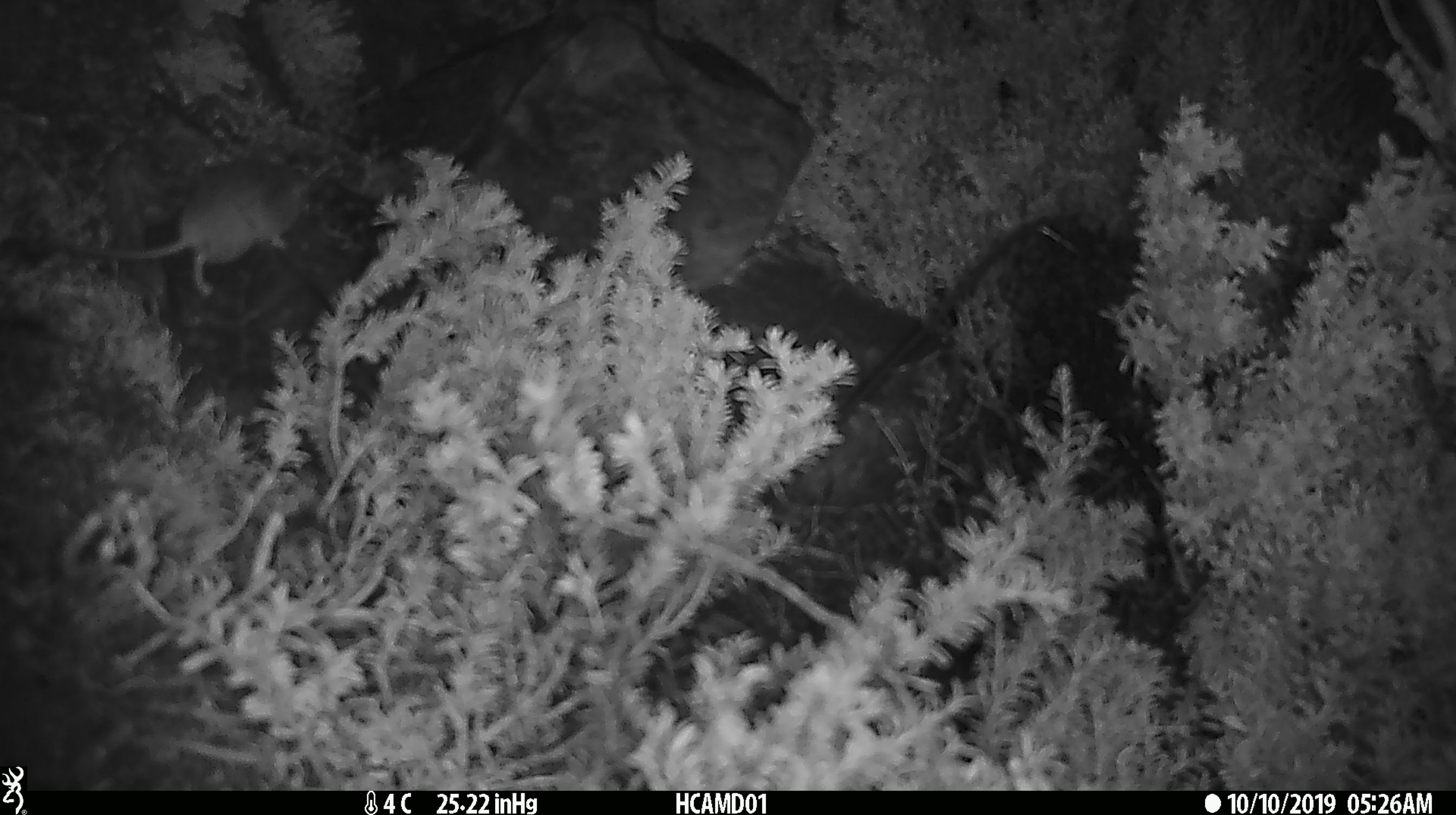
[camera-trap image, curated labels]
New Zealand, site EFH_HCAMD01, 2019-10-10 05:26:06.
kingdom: Animalia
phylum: Chordata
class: Mammalia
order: Rodentia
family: Muridae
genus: Mus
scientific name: Mus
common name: mouse